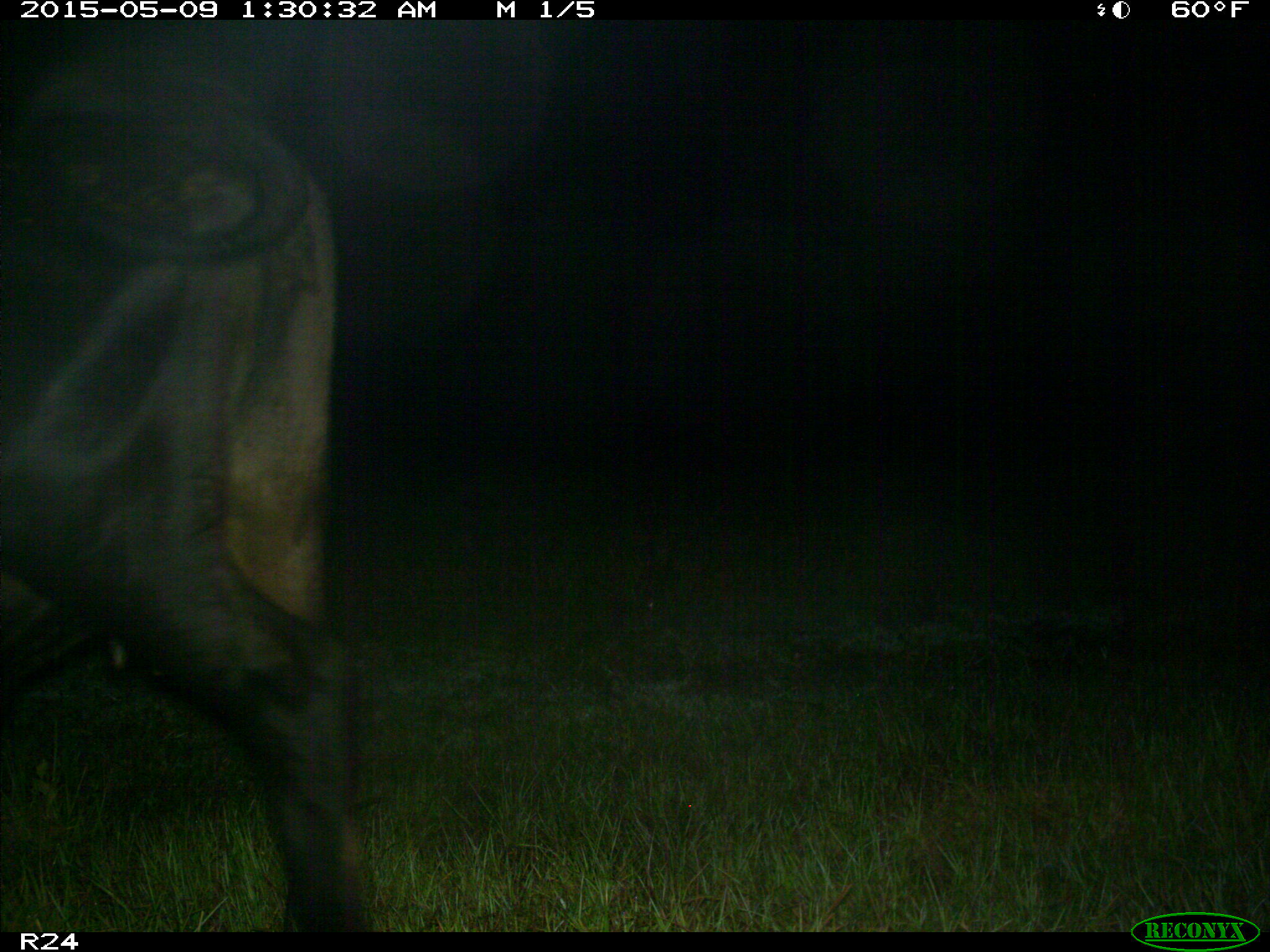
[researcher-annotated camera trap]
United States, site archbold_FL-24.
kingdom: Animalia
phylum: Chordata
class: Mammalia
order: Artiodactyla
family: Bovidae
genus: Bos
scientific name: Bos taurus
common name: domestic cow